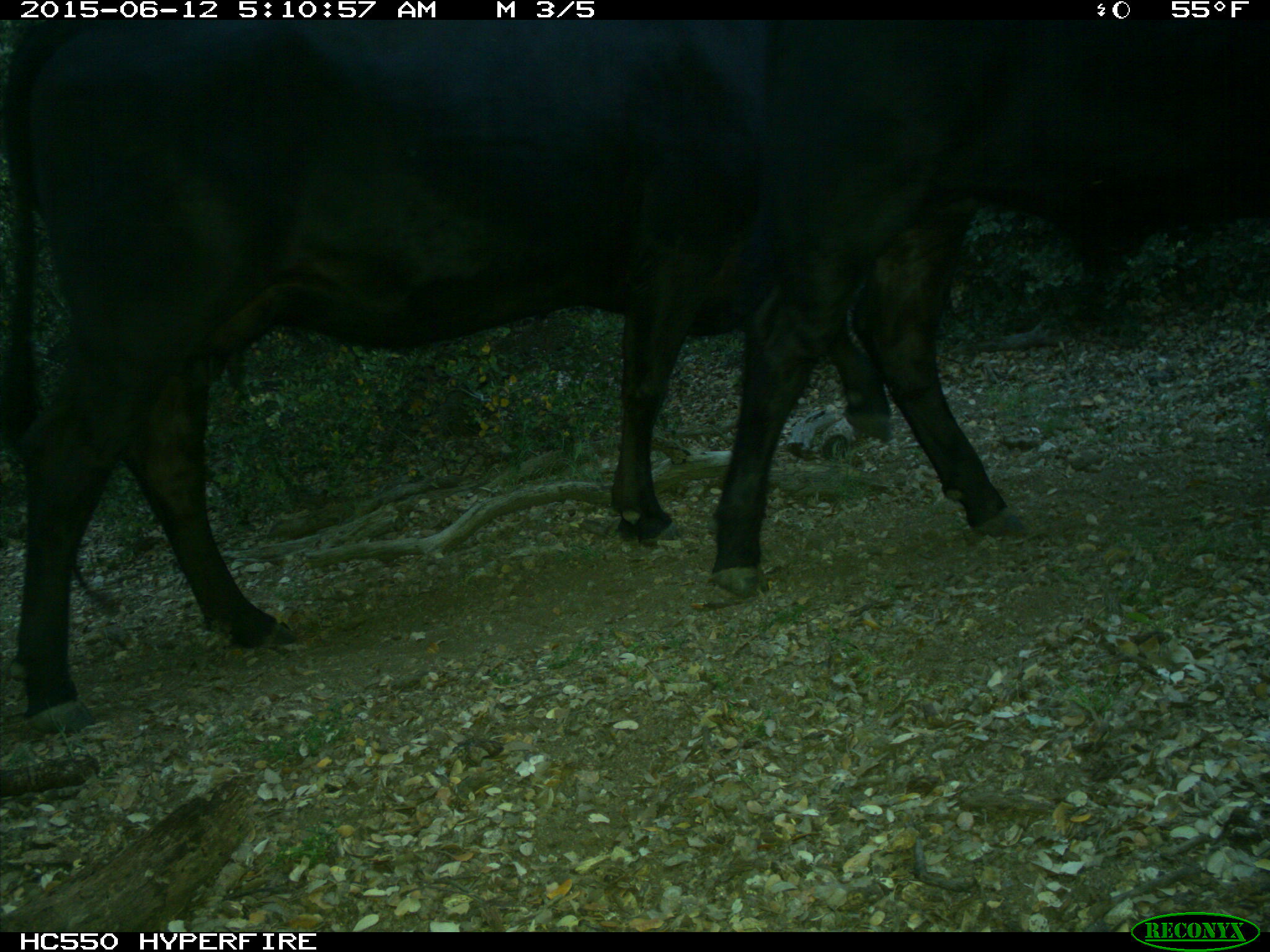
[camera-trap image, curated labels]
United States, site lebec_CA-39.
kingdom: Animalia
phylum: Chordata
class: Mammalia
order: Artiodactyla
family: Bovidae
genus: Bos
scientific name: Bos taurus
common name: domestic cow